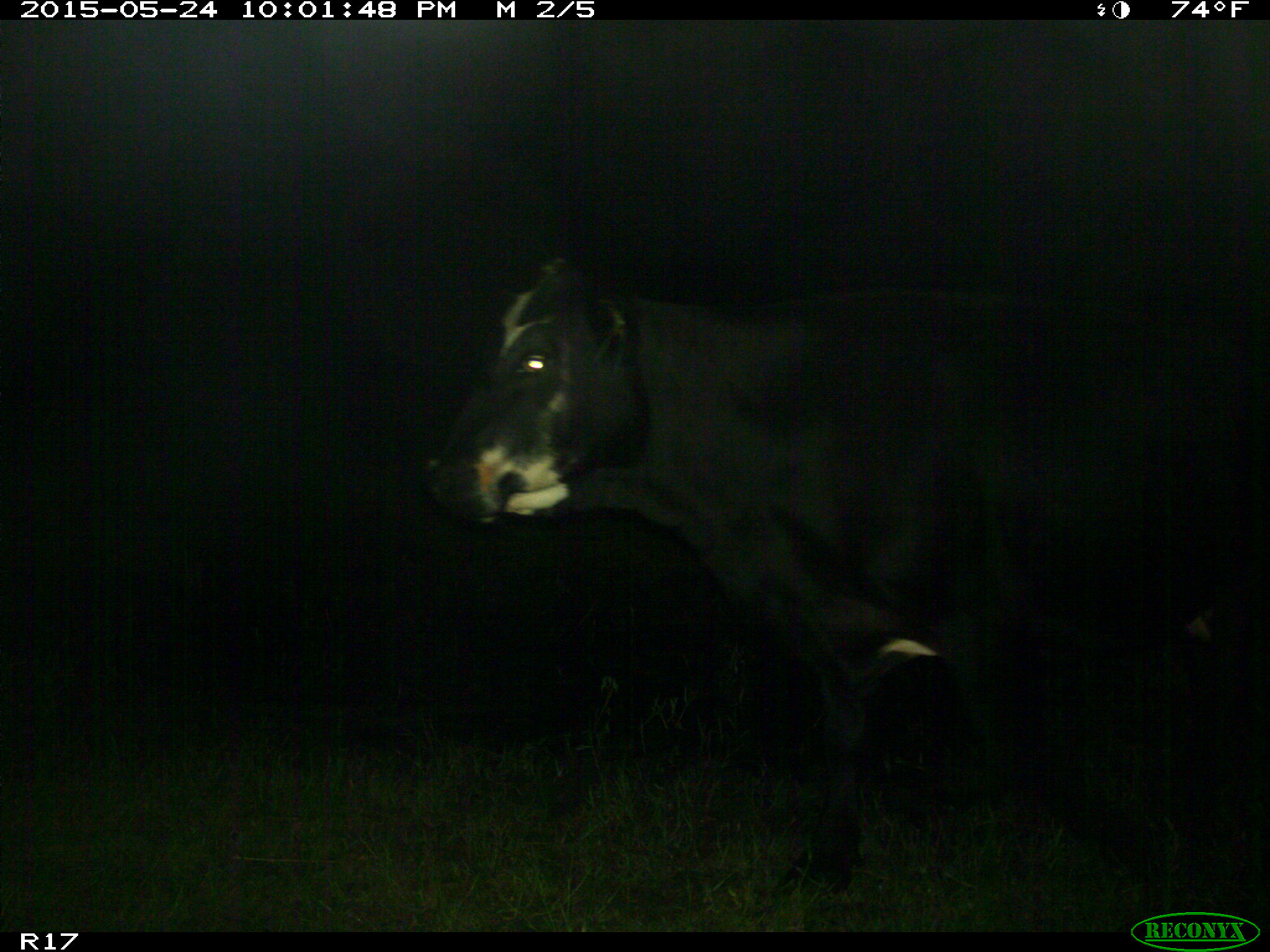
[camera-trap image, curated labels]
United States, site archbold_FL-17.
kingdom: Animalia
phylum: Chordata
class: Mammalia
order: Artiodactyla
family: Bovidae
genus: Bos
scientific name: Bos taurus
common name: domestic cow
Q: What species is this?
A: Bos taurus (domestic cow).